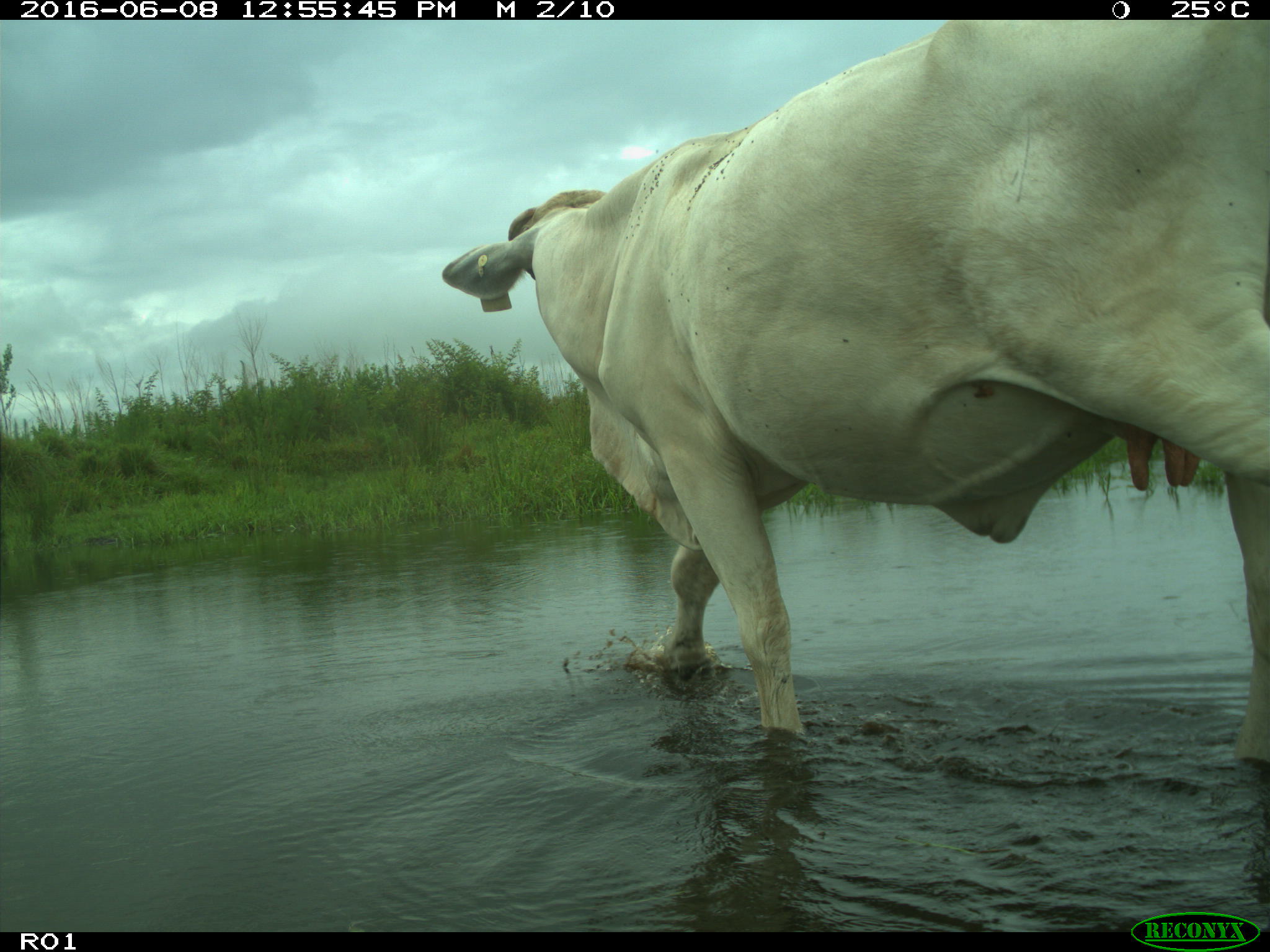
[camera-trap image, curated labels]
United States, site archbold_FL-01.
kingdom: Animalia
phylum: Chordata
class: Mammalia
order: Artiodactyla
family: Bovidae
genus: Bos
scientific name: Bos taurus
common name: domestic cow